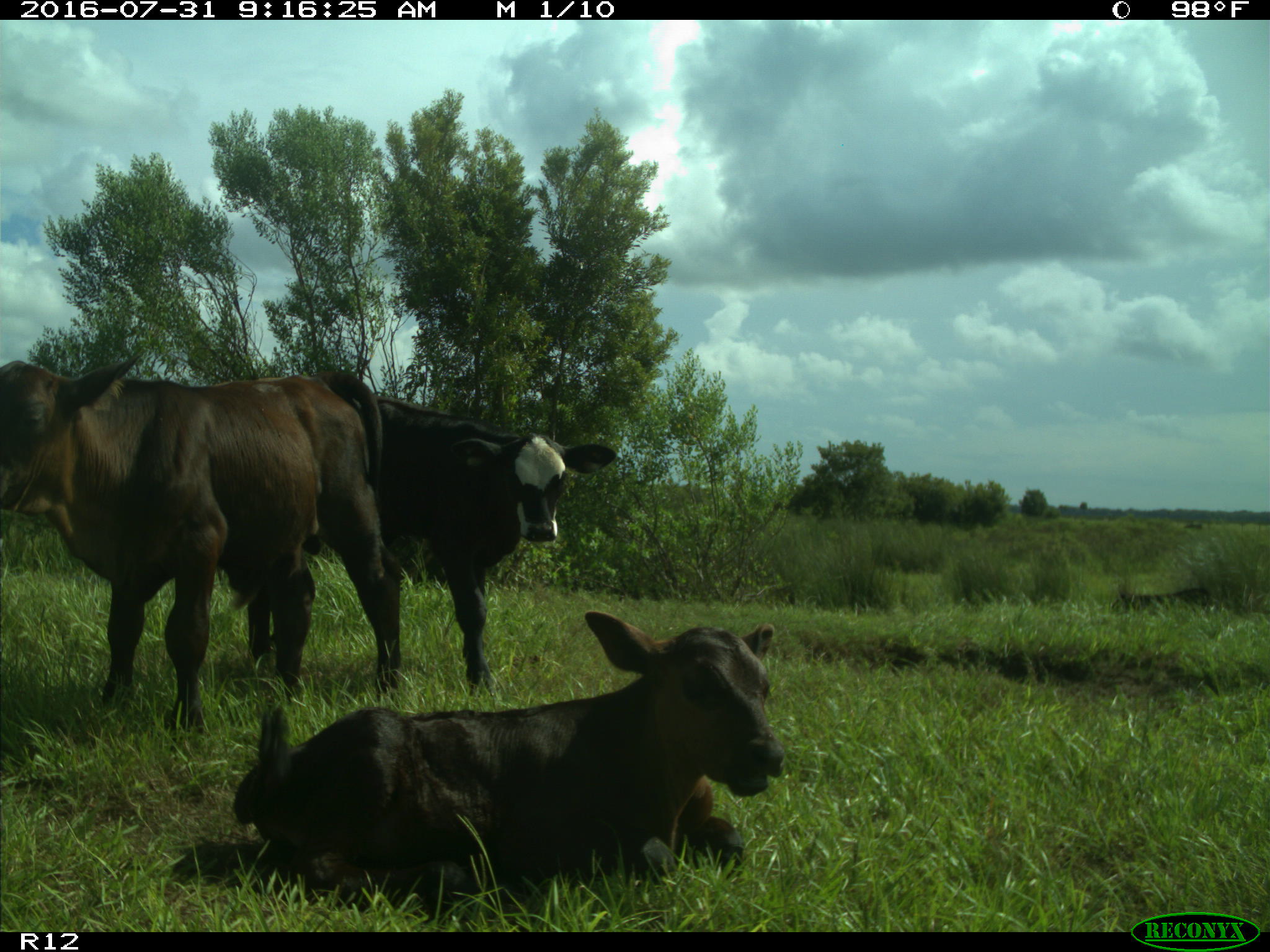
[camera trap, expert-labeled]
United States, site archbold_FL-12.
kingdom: Animalia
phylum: Chordata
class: Mammalia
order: Artiodactyla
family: Bovidae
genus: Bos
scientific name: Bos taurus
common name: domestic cow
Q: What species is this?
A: Bos taurus (domestic cow).